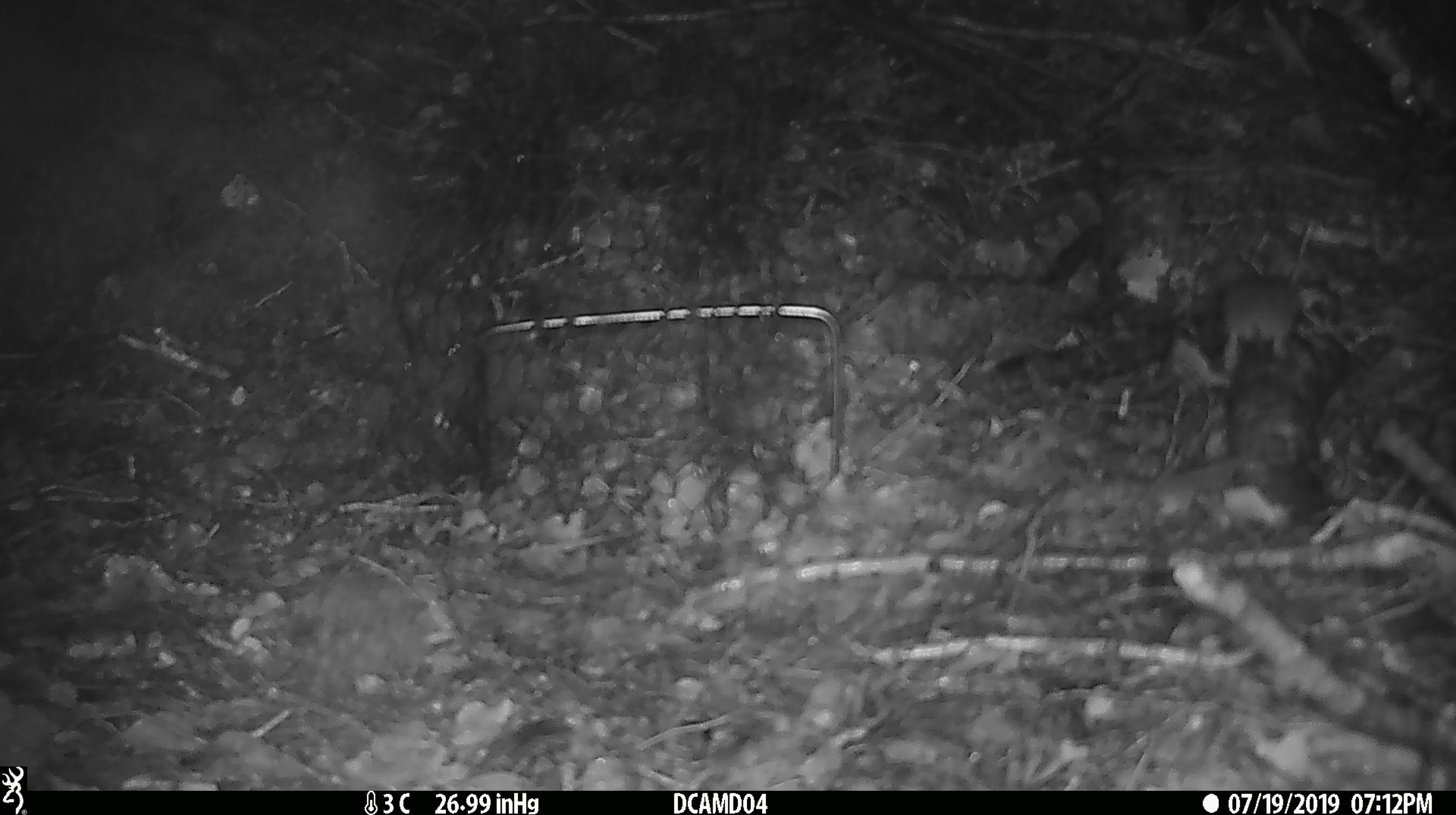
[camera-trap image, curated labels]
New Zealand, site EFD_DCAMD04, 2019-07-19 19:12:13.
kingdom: Animalia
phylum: Chordata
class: Mammalia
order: Rodentia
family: Muridae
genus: Mus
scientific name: Mus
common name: mouse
Mouse (Mus).